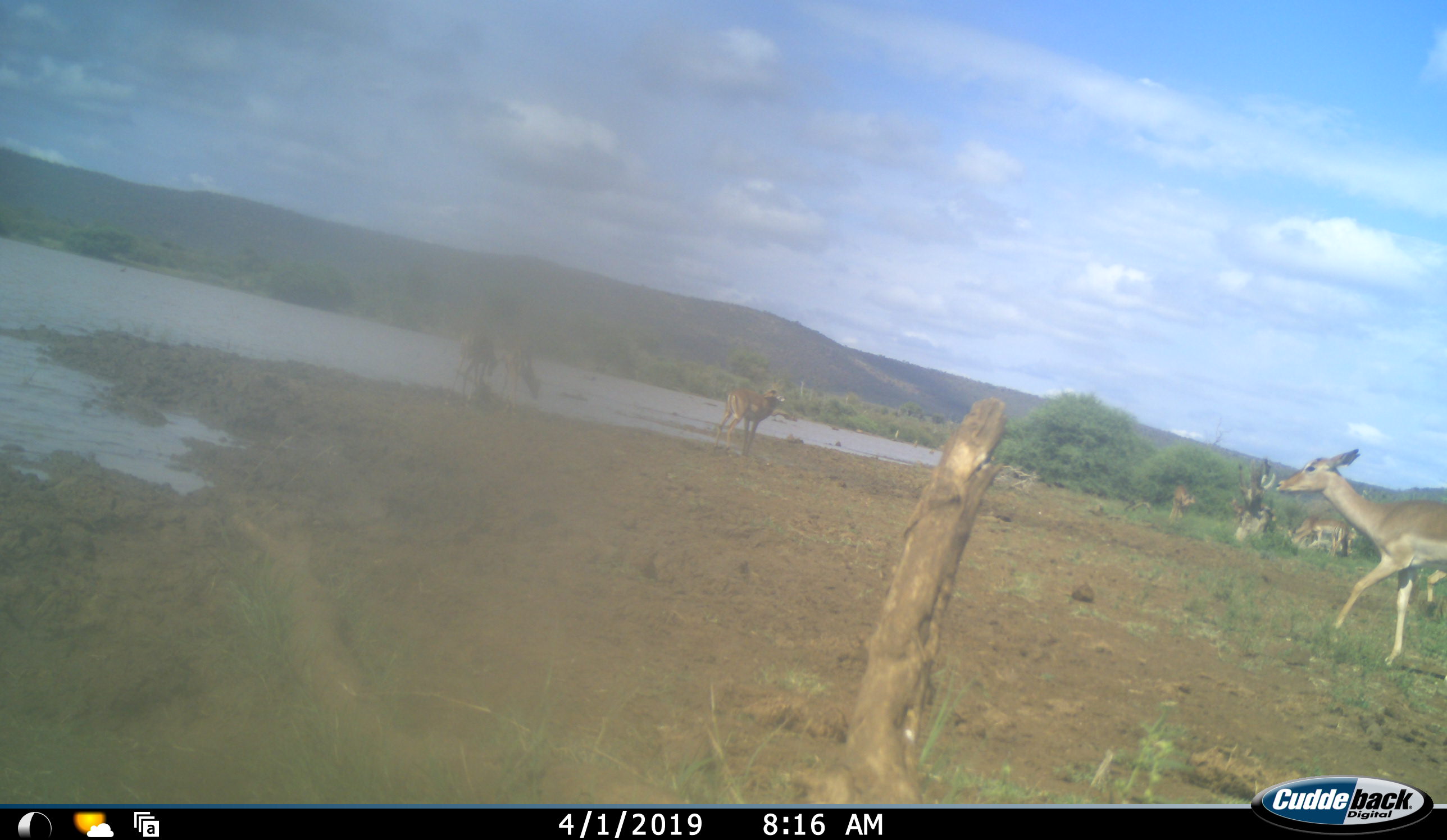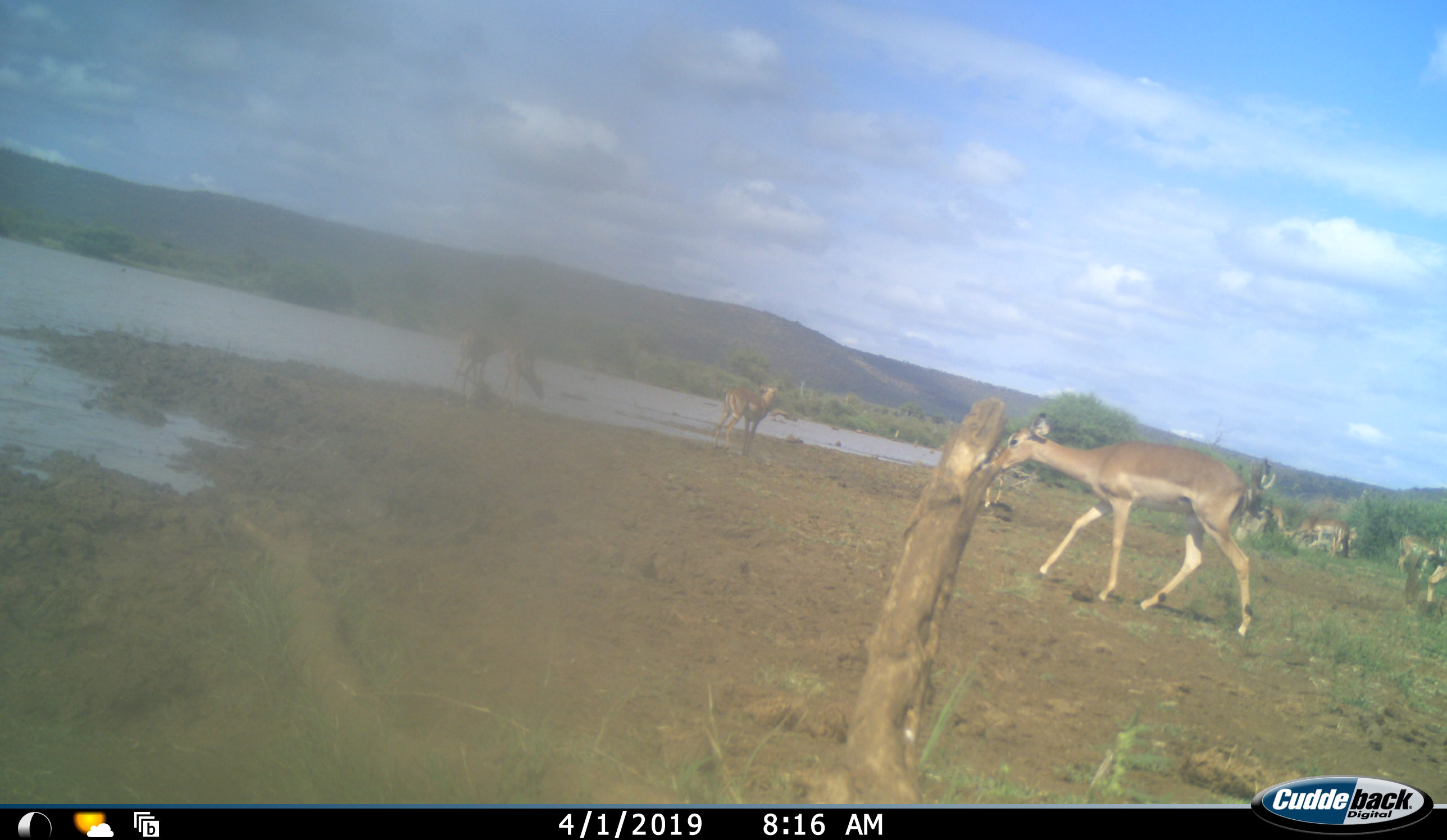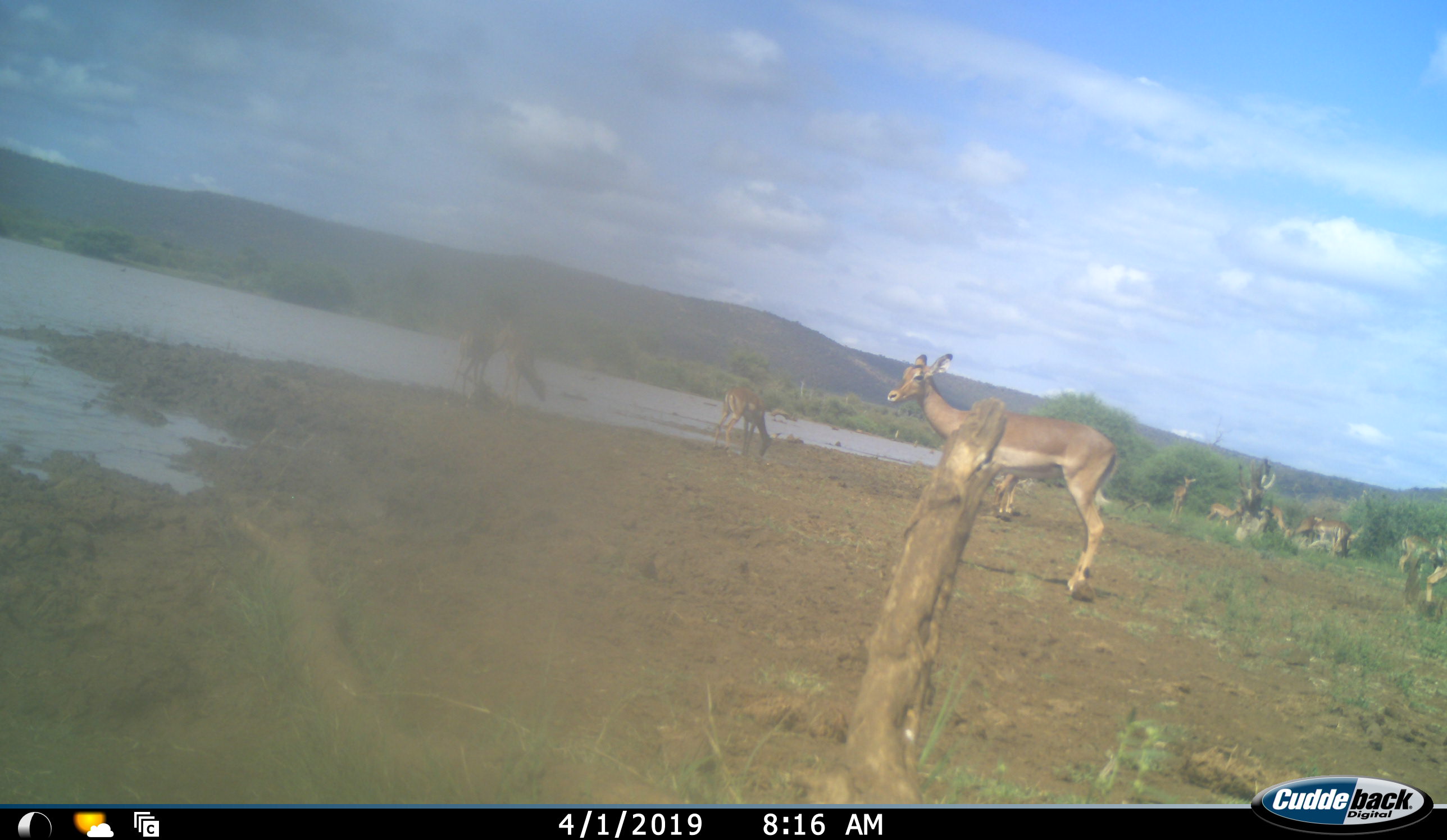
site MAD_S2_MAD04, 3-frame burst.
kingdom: Animalia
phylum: Chordata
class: Mammalia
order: Artiodactyla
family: Bovidae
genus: Aepyceros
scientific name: Aepyceros melampus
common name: impala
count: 9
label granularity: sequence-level